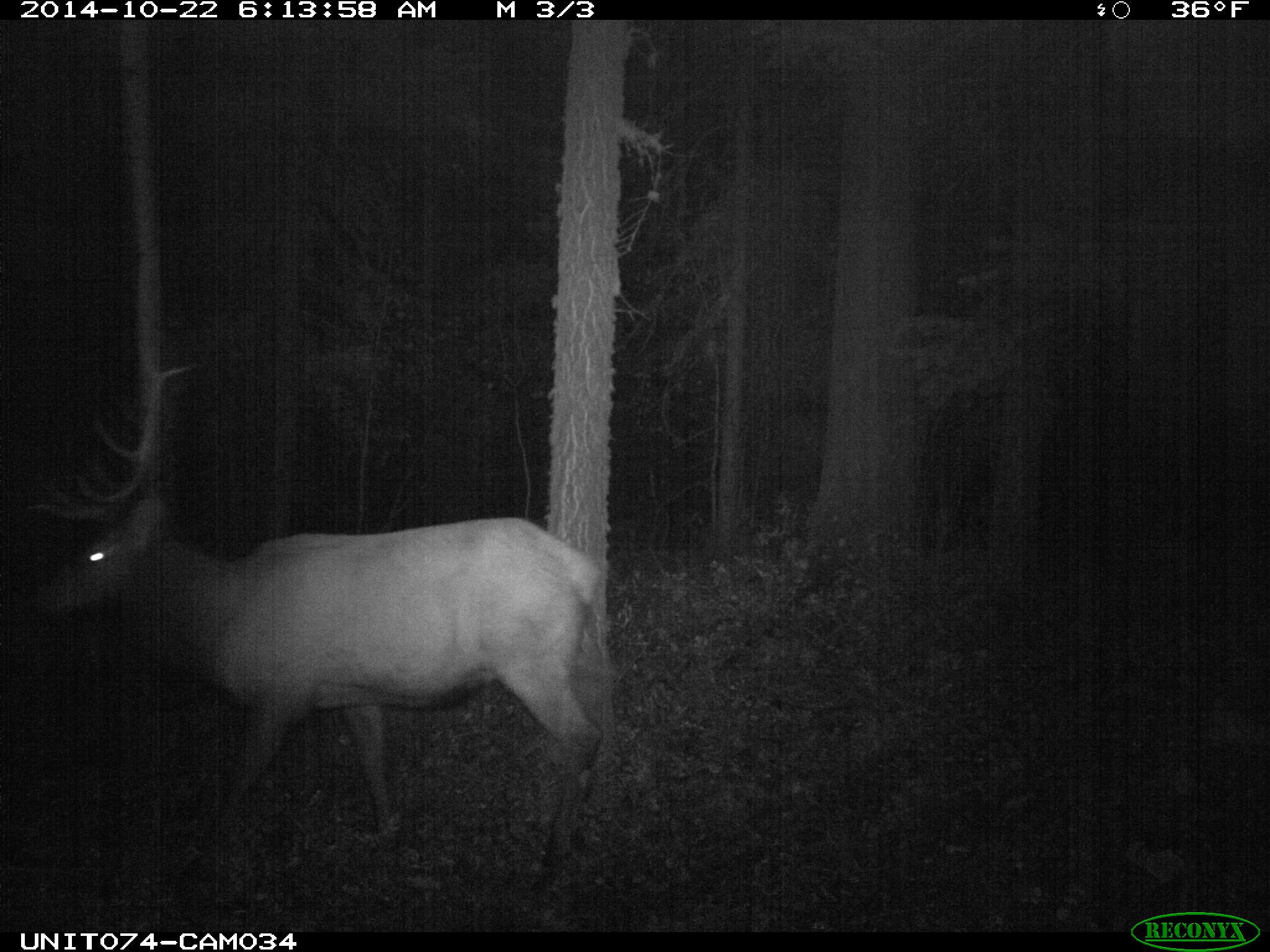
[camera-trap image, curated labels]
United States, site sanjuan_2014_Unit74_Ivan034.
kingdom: Animalia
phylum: Chordata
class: Mammalia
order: Artiodactyla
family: Cervidae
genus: Cervus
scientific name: Cervus elaphus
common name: red deer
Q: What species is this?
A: Cervus elaphus (red deer).